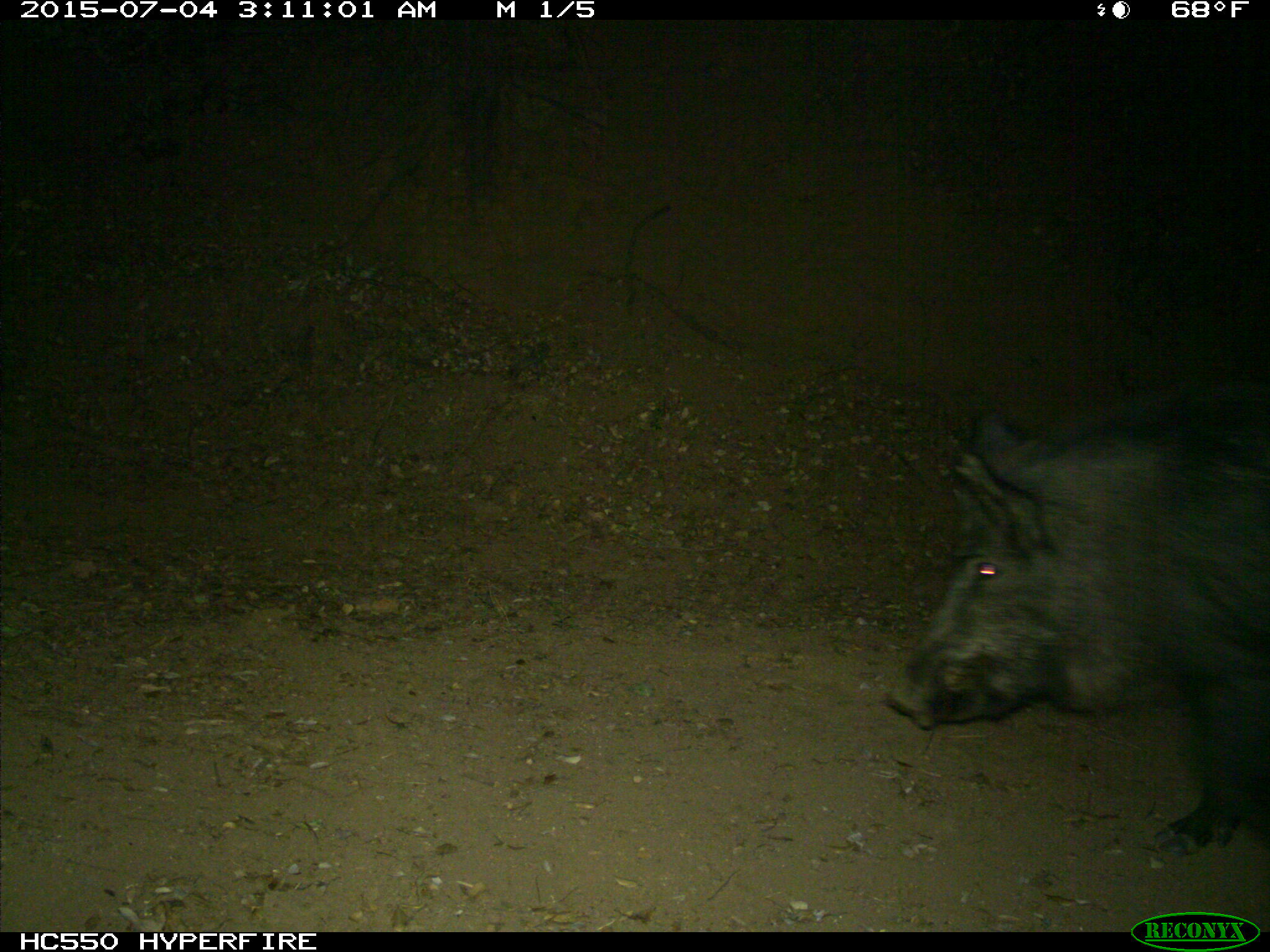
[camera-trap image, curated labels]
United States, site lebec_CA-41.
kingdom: Animalia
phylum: Chordata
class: Mammalia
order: Artiodactyla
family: Suidae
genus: Sus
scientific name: Sus scrofa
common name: wild boar